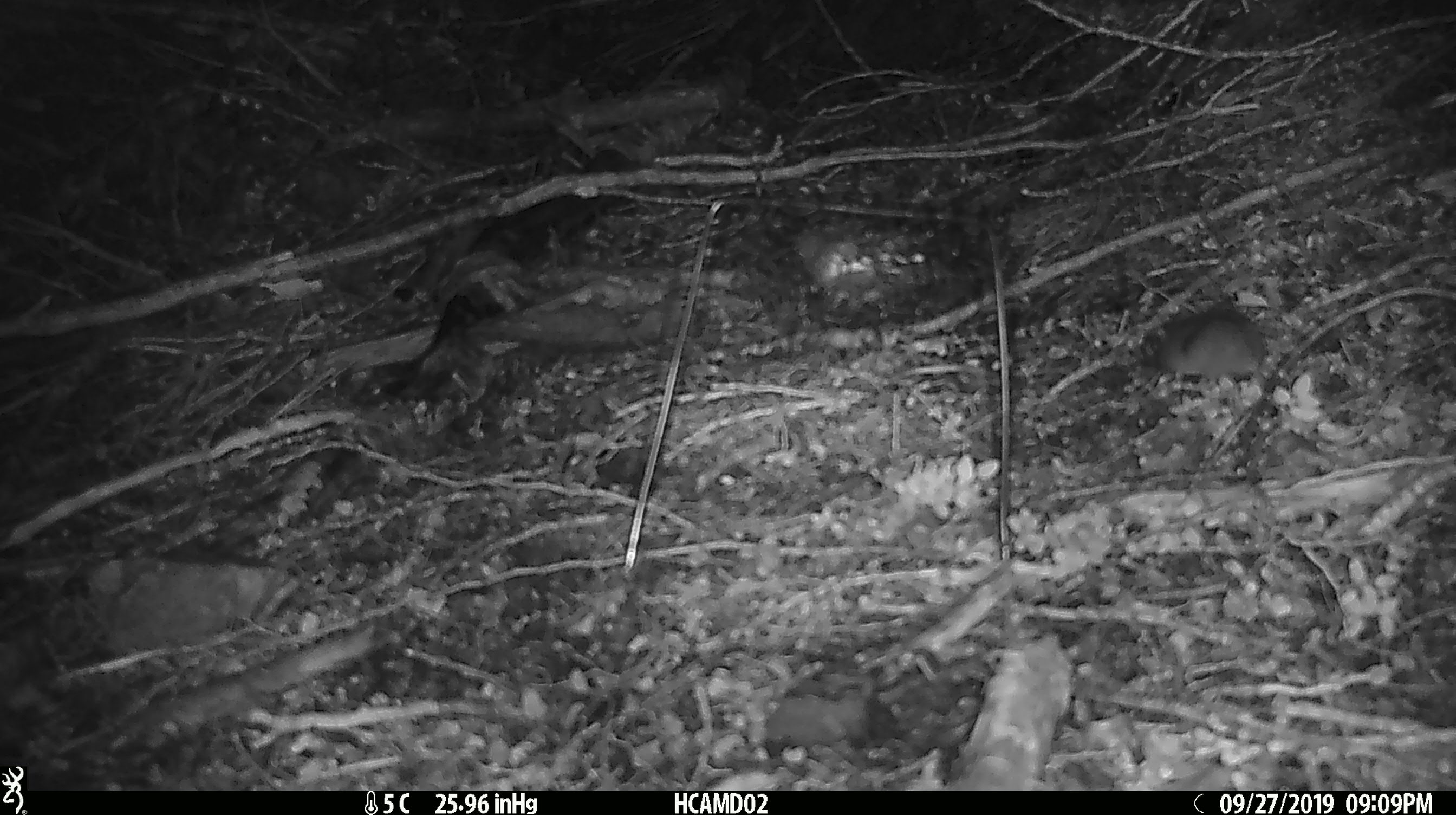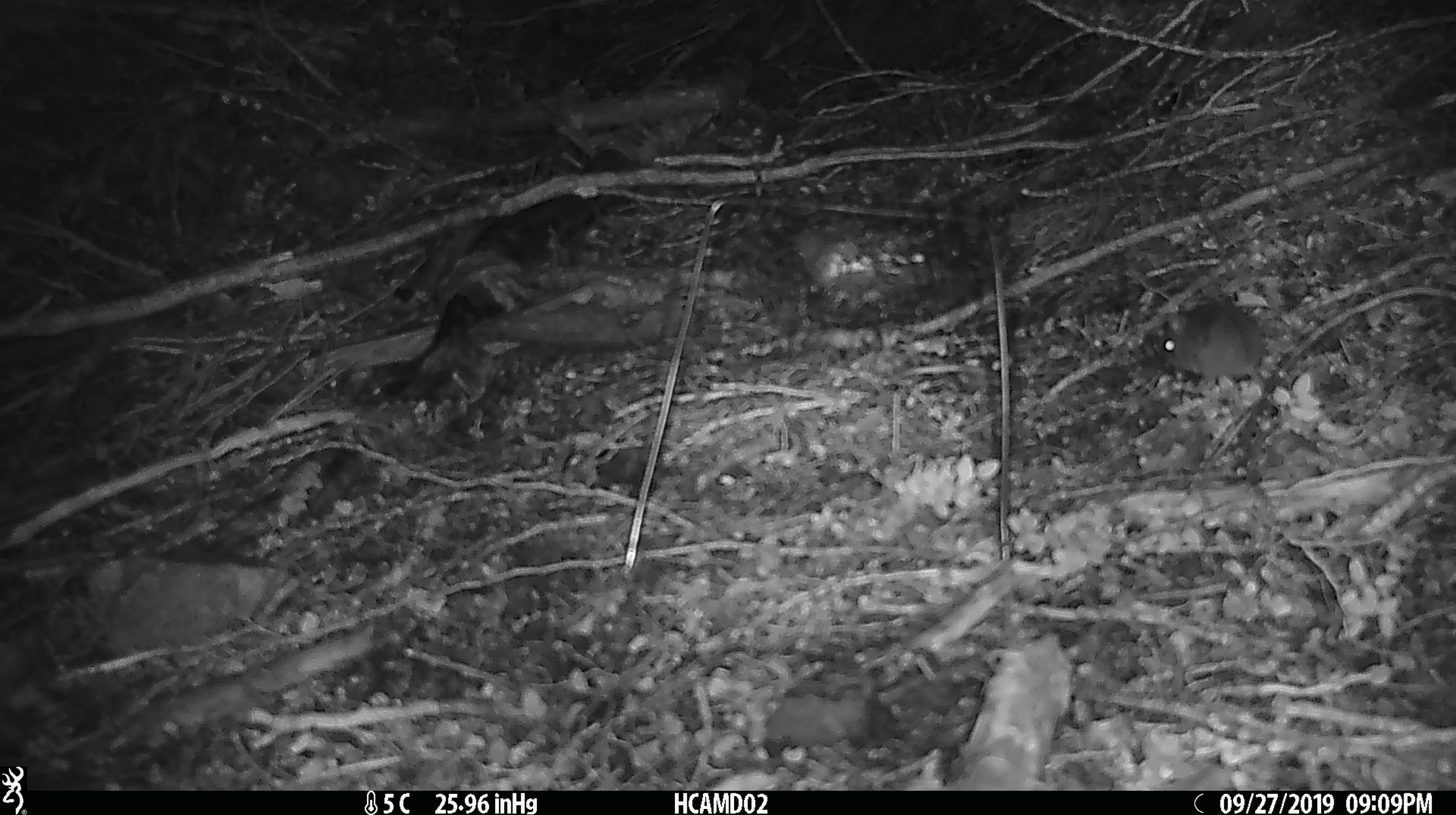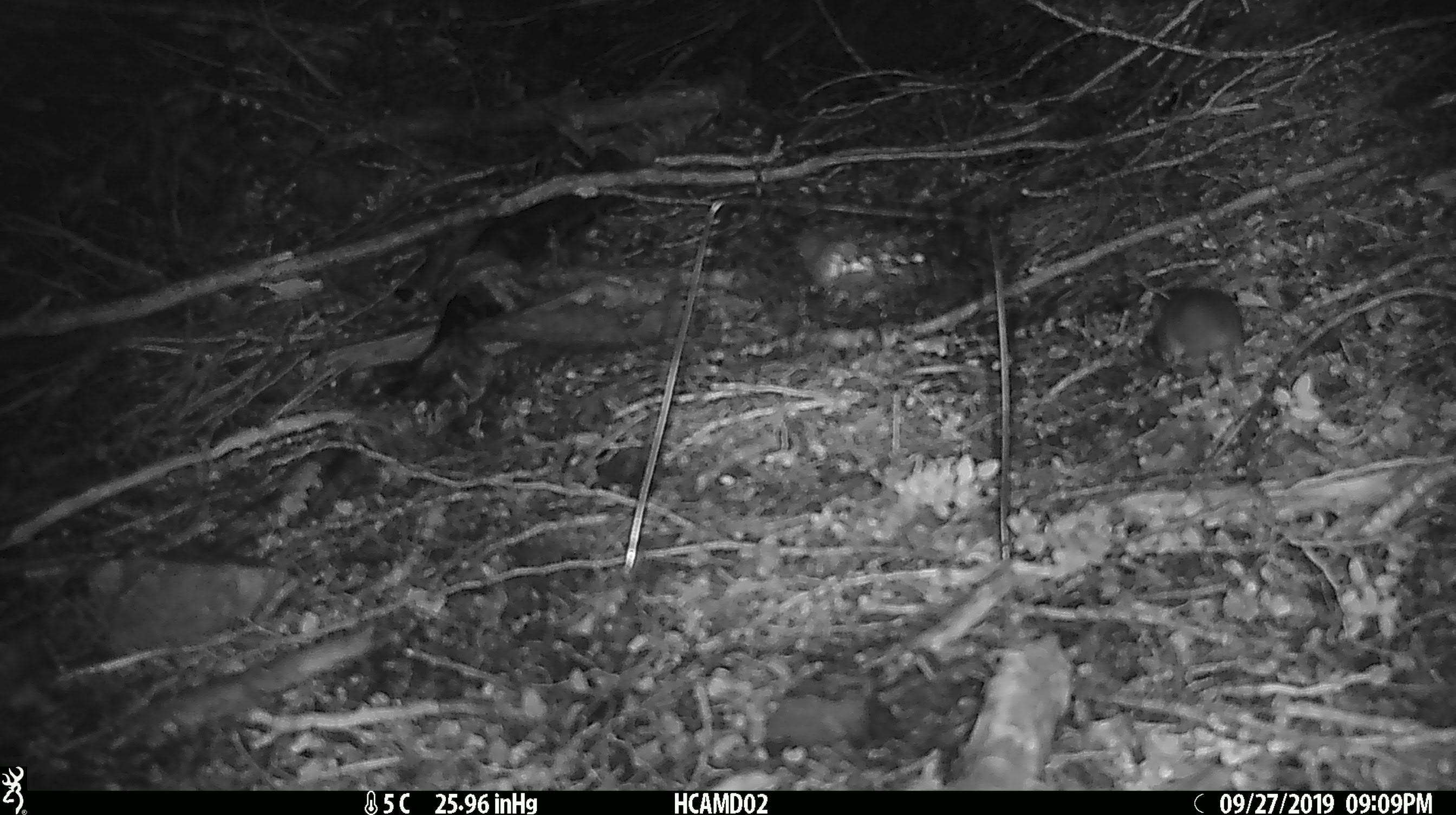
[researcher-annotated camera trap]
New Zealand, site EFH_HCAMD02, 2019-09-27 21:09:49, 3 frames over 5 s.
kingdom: Animalia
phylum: Chordata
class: Mammalia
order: Rodentia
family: Muridae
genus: Mus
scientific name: Mus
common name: mouse